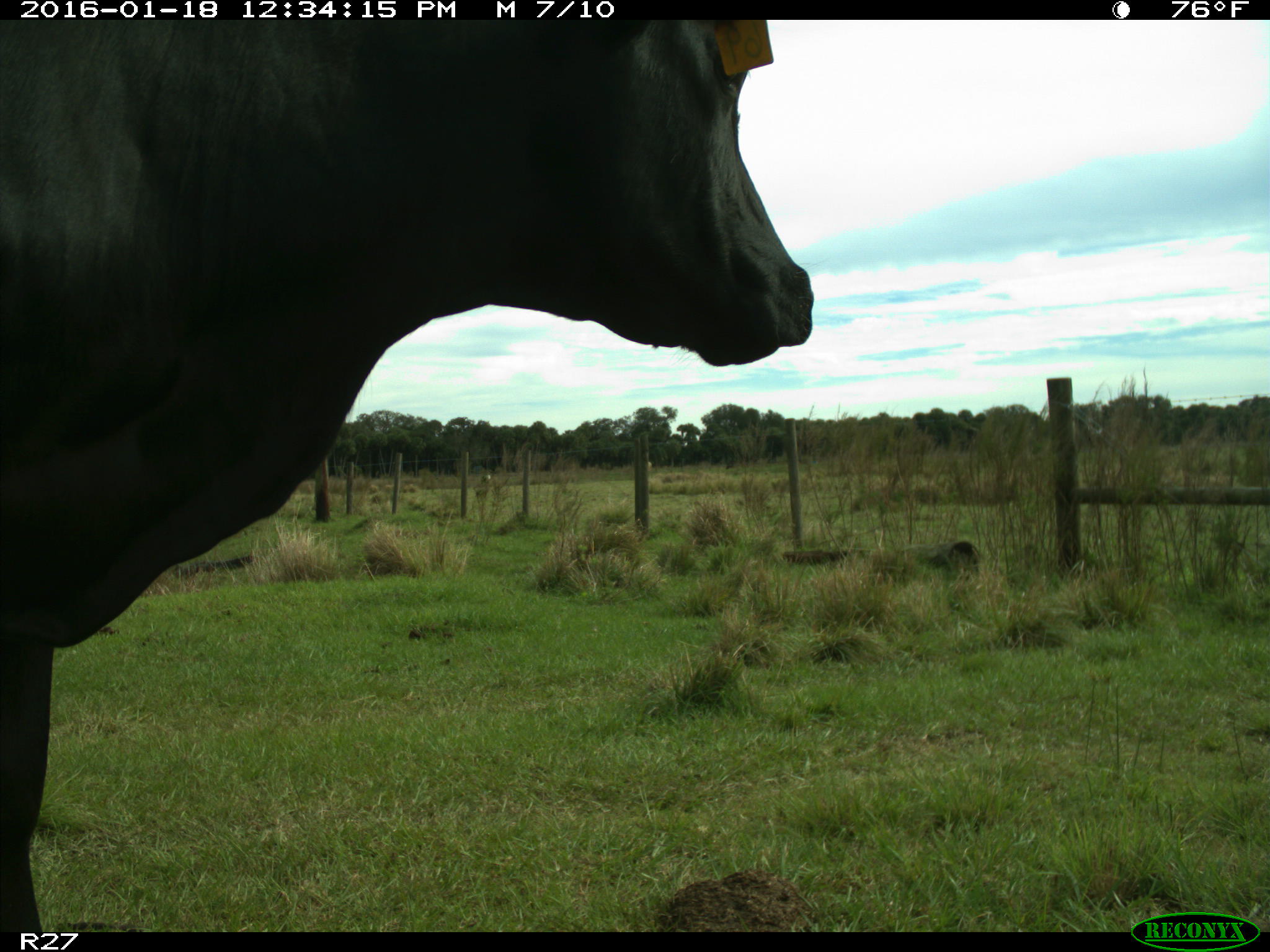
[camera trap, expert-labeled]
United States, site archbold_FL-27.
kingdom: Animalia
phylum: Chordata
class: Mammalia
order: Artiodactyla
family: Bovidae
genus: Bos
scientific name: Bos taurus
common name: domestic cow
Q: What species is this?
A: Bos taurus (domestic cow).